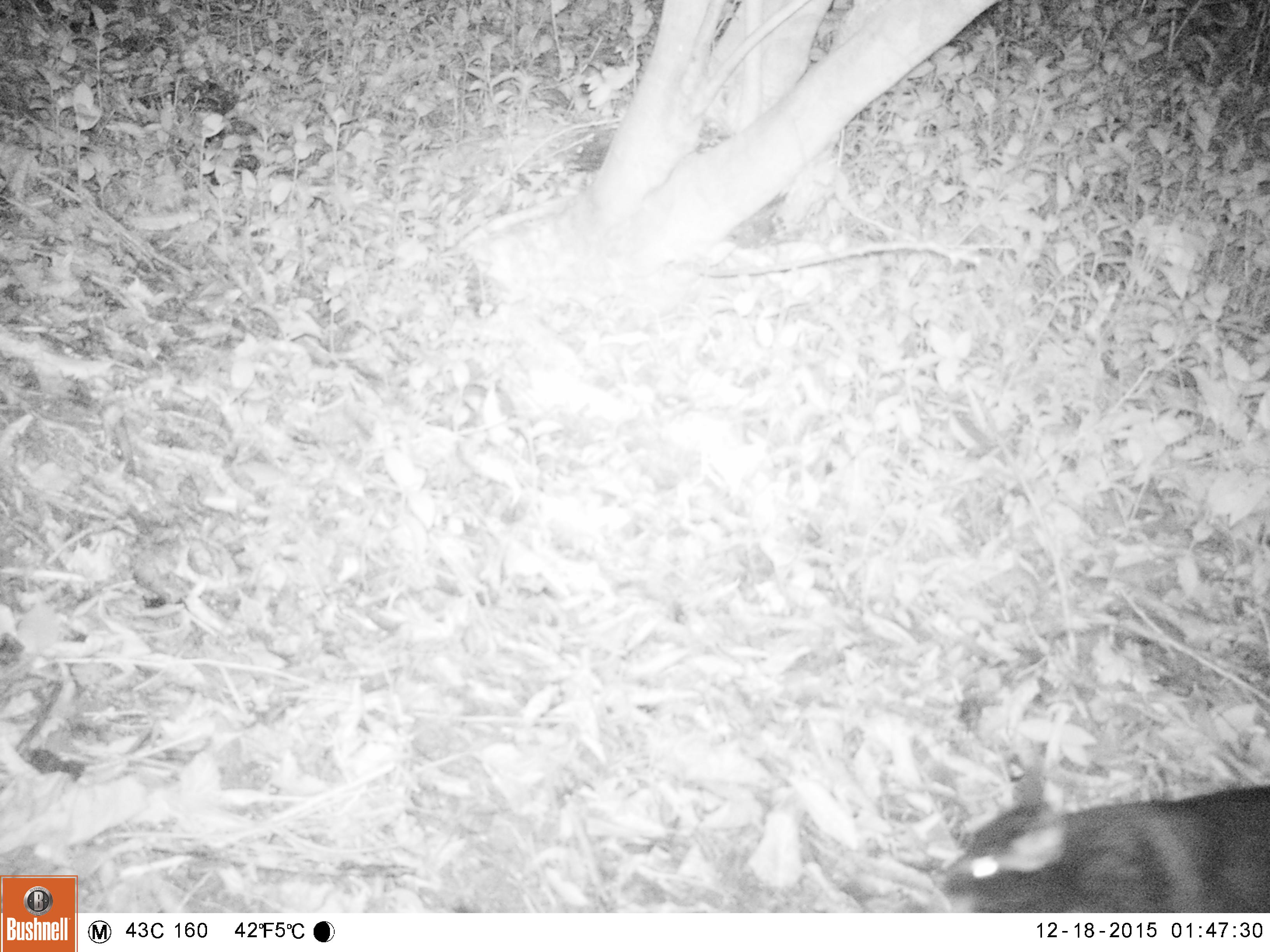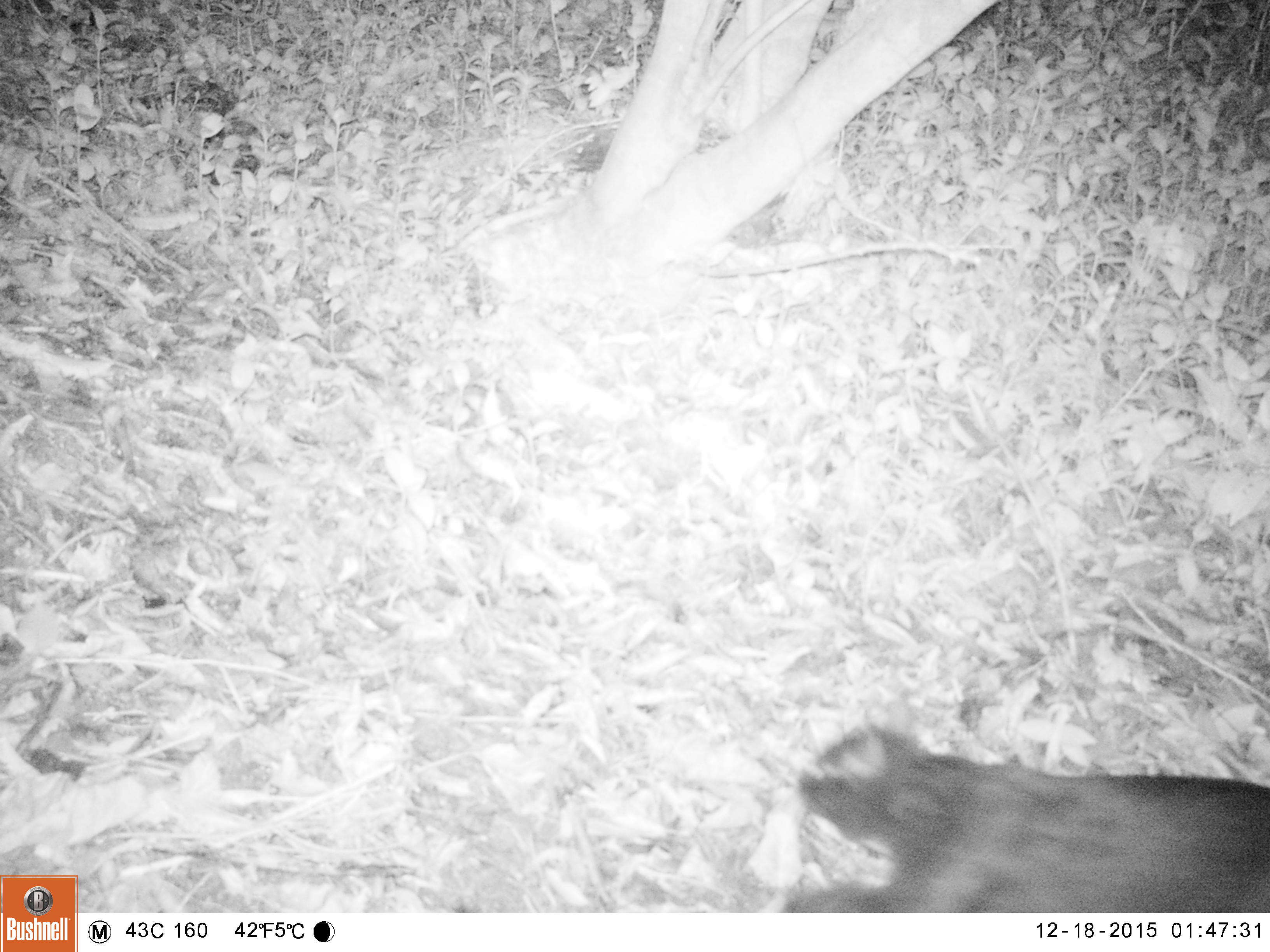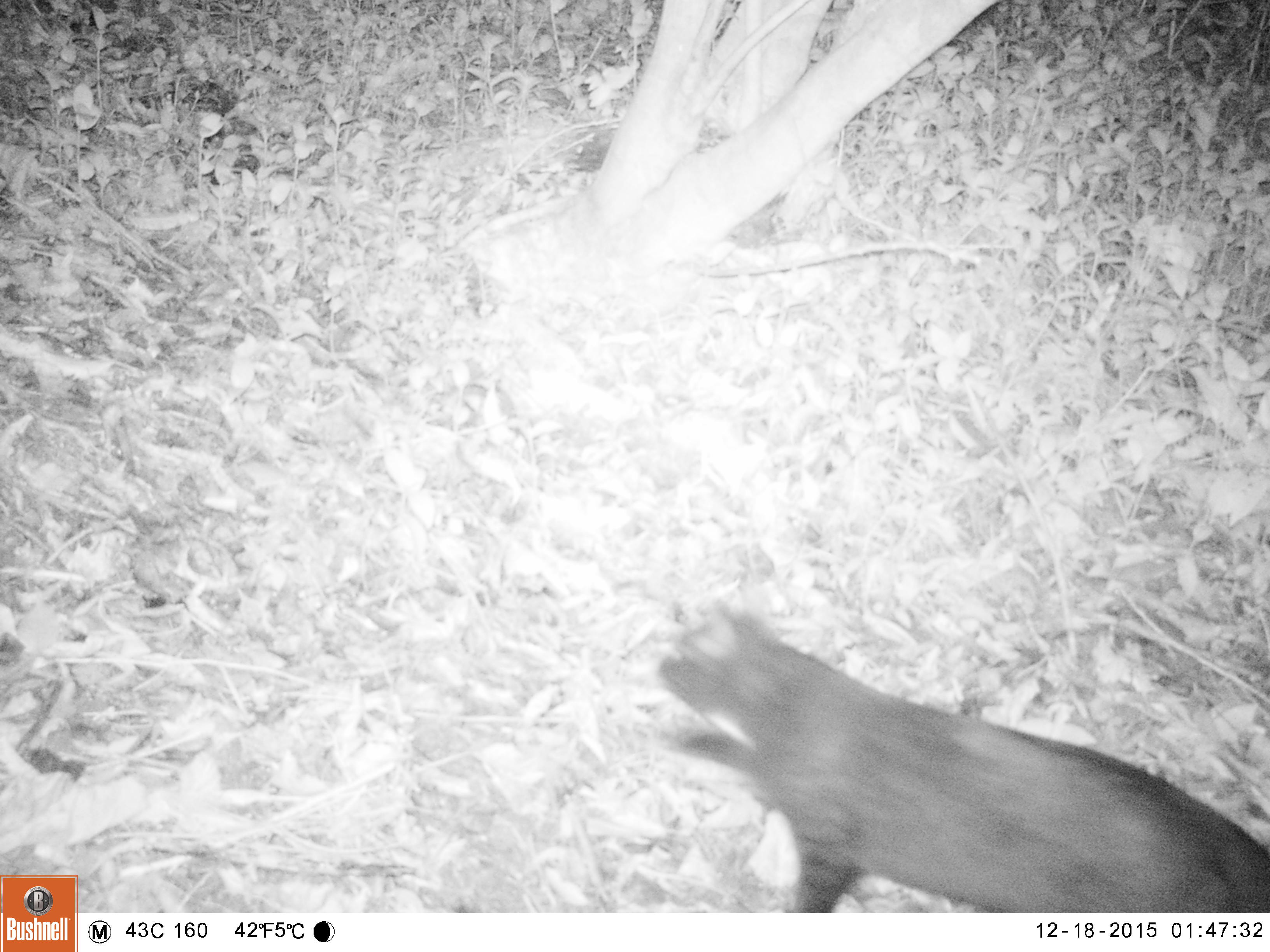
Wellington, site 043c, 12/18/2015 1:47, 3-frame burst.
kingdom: Animalia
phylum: Chordata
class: Mammalia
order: Carnivora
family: Felidae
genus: Felis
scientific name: Felis catus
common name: cat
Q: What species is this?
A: Cat (Felis catus).